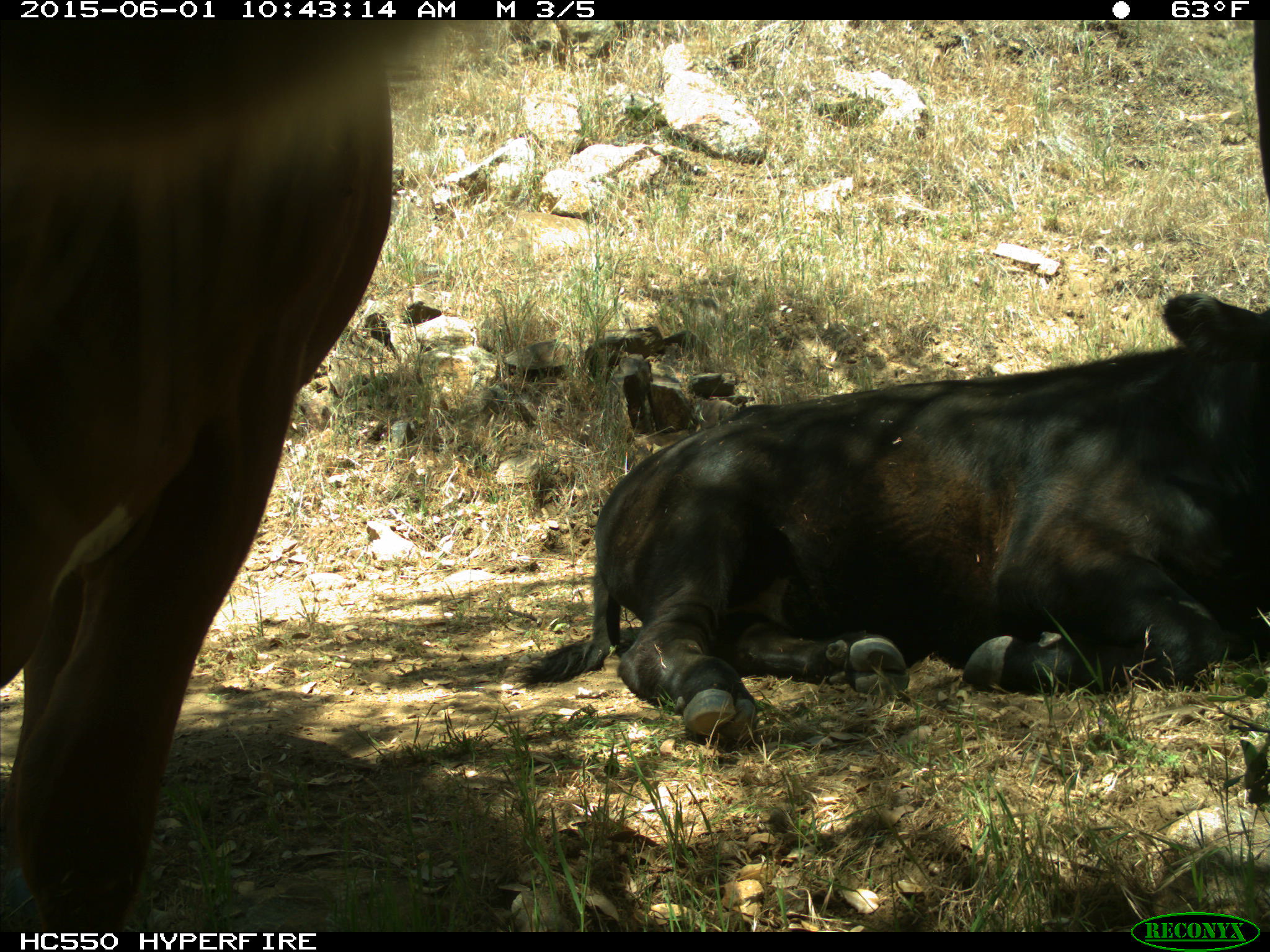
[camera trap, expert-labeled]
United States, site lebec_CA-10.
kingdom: Animalia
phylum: Chordata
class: Mammalia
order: Artiodactyla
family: Bovidae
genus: Bos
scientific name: Bos taurus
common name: domestic cow